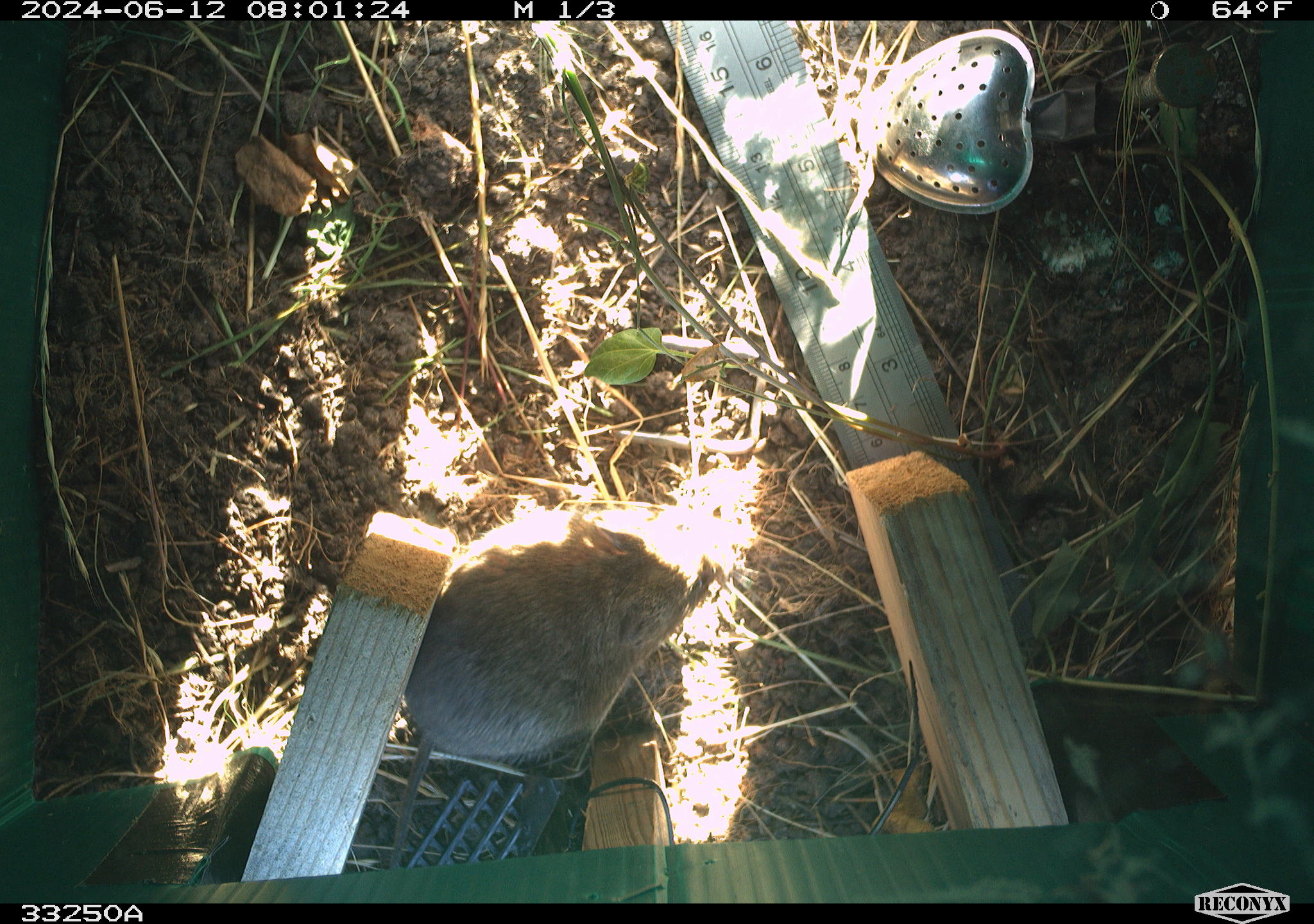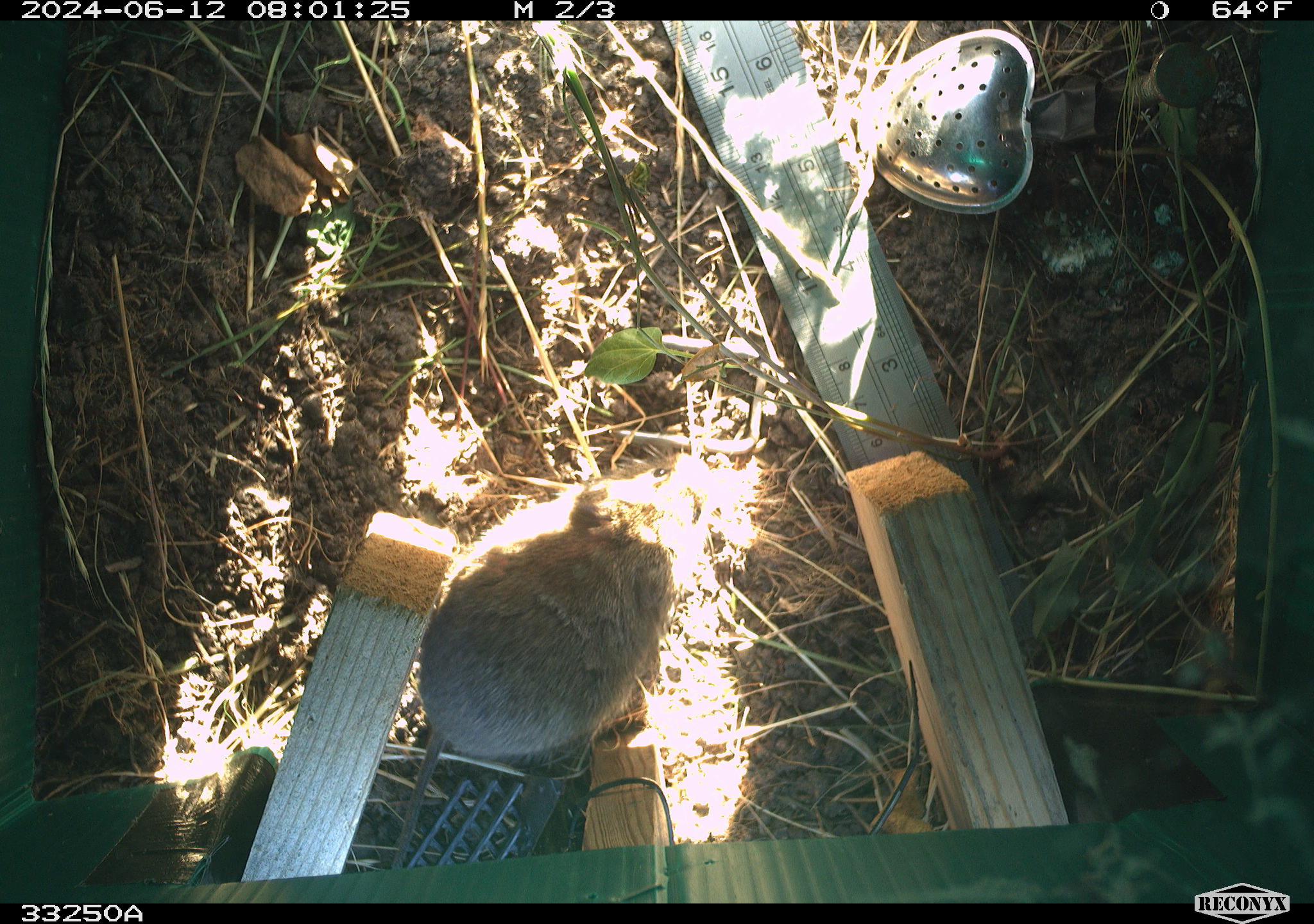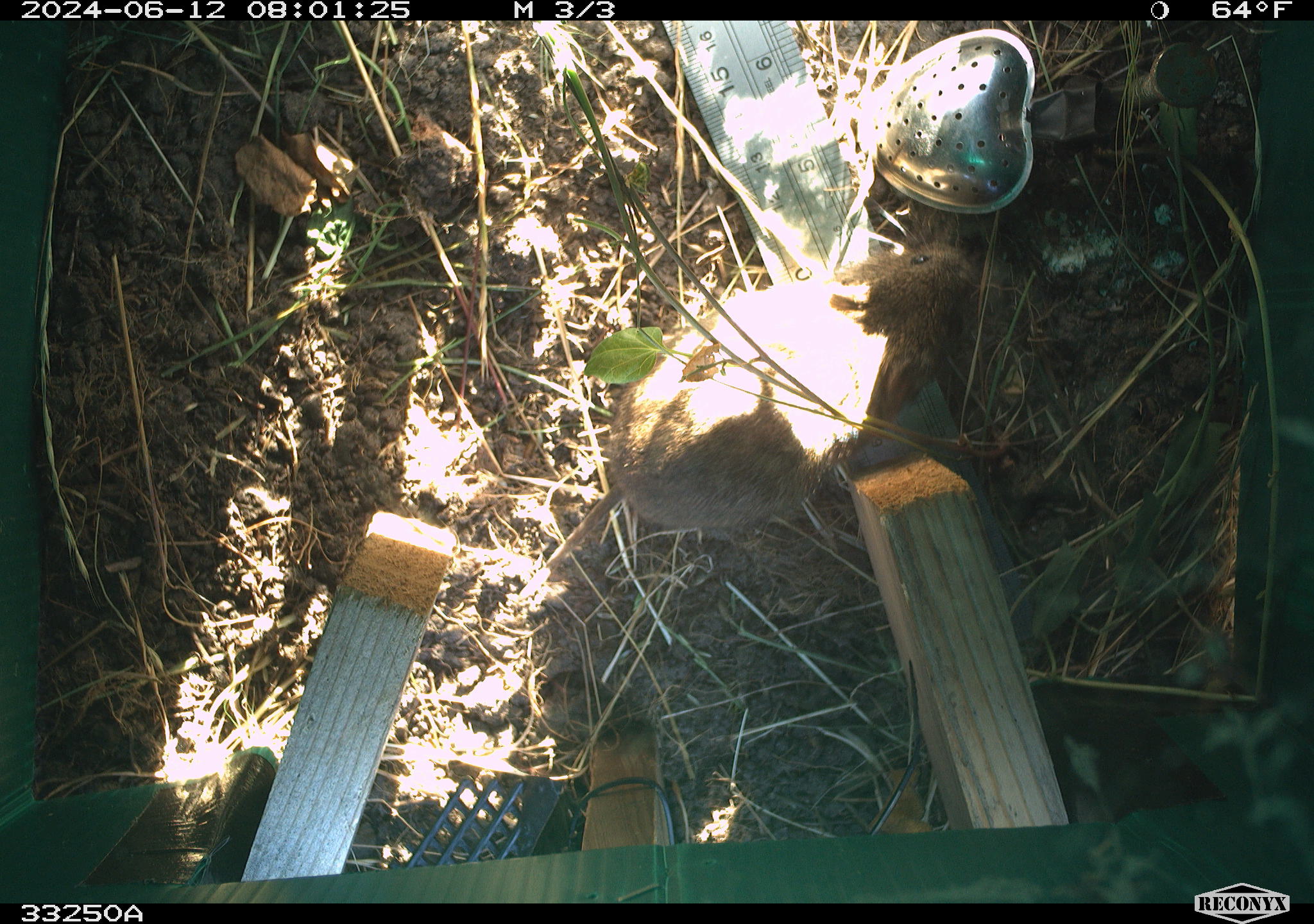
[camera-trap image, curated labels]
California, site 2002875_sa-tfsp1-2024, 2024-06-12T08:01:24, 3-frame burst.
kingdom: Animalia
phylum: Chordata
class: Mammalia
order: Rodentia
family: Cricetidae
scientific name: Arvicolinae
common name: voles, lemmings, and muskrats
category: arvicolinae subfamily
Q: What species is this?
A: Arvicolinae subfamily (voles, lemmings, and muskrats) (Arvicolinae).